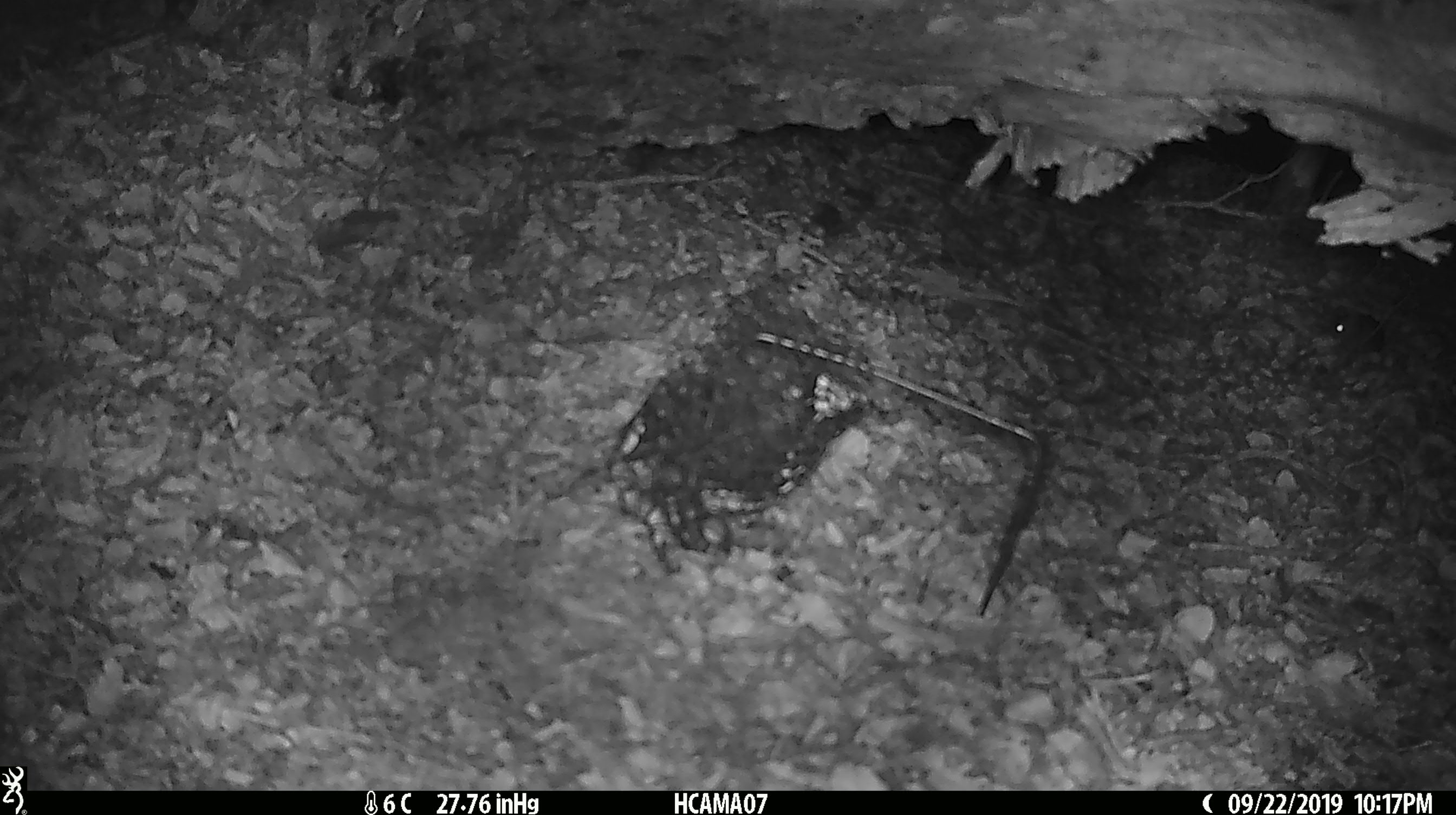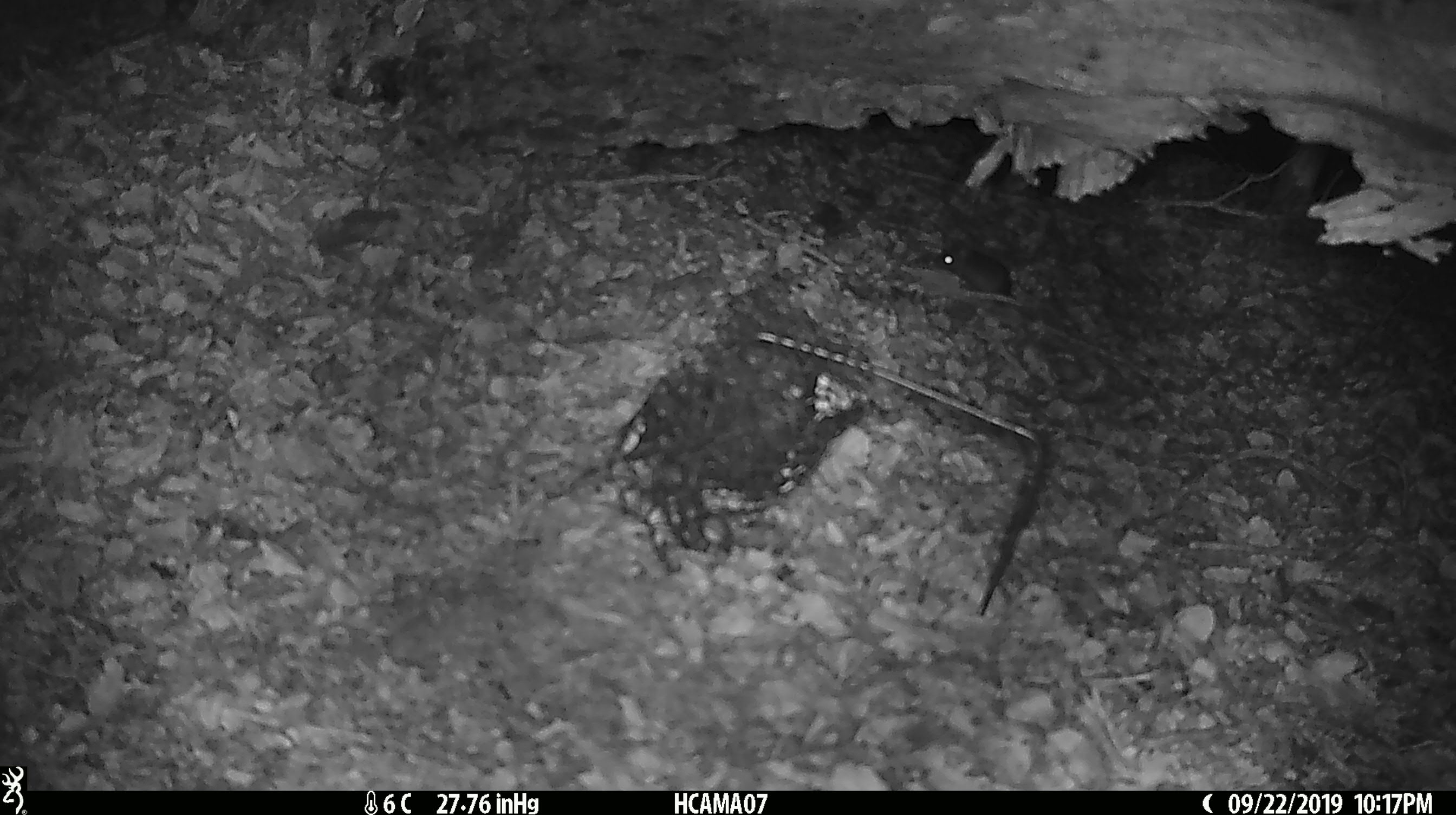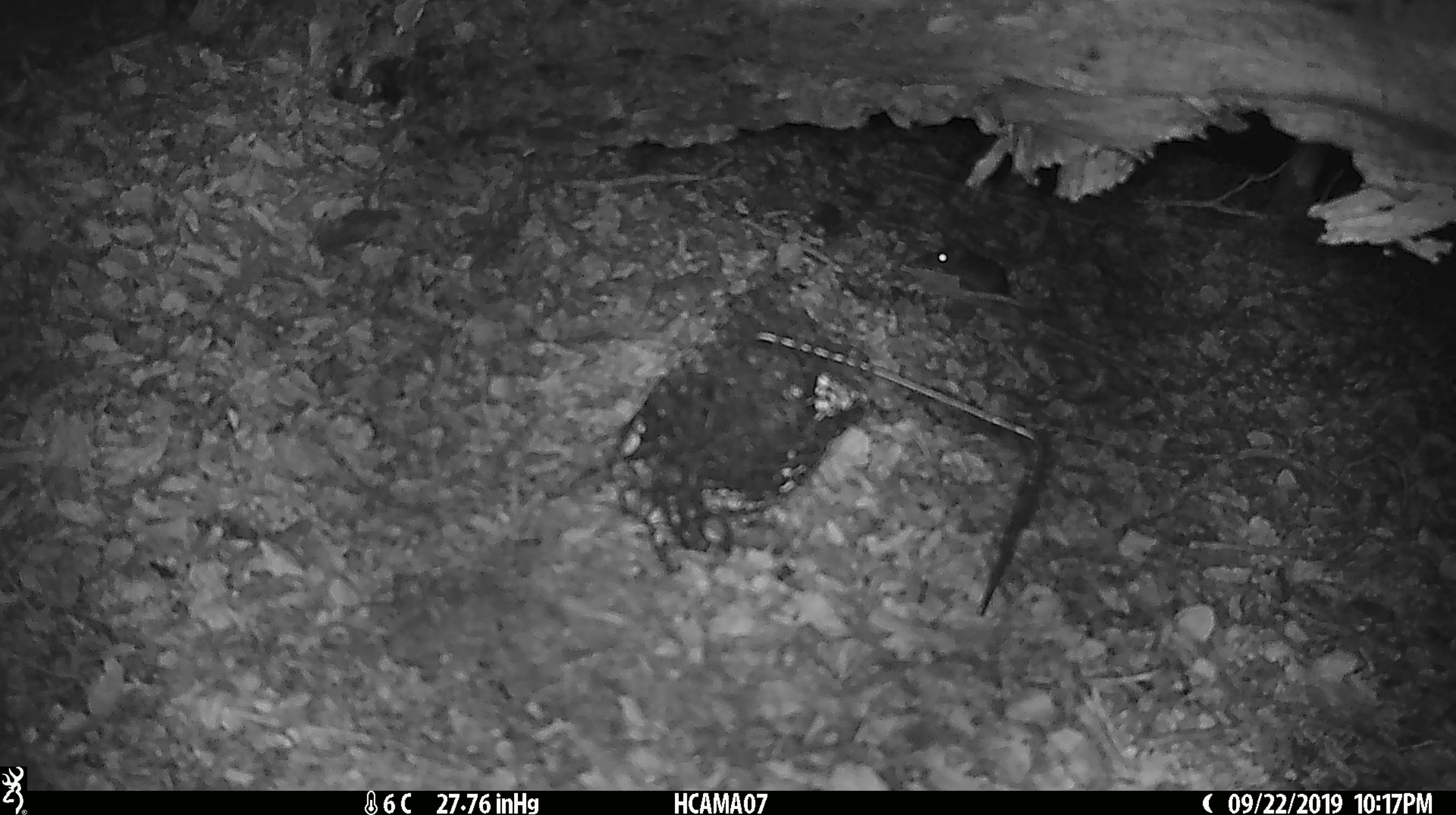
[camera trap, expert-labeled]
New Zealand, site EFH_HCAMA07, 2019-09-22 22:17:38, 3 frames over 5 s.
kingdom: Animalia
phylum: Chordata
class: Mammalia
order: Rodentia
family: Muridae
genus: Mus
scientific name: Mus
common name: mouse